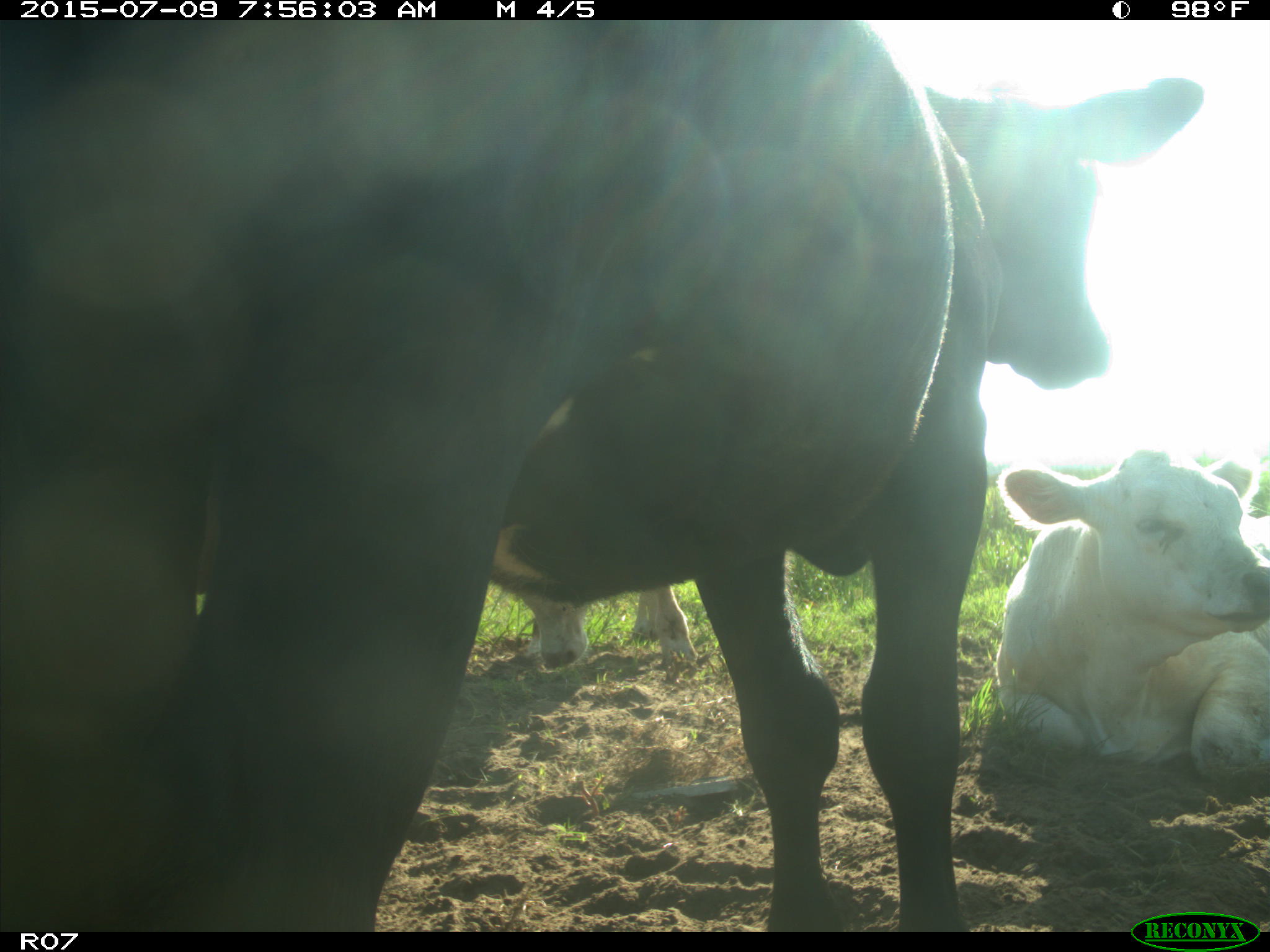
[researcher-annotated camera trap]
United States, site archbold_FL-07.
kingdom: Animalia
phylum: Chordata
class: Mammalia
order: Artiodactyla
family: Bovidae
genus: Bos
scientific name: Bos taurus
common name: domestic cow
Bos taurus (domestic cow).